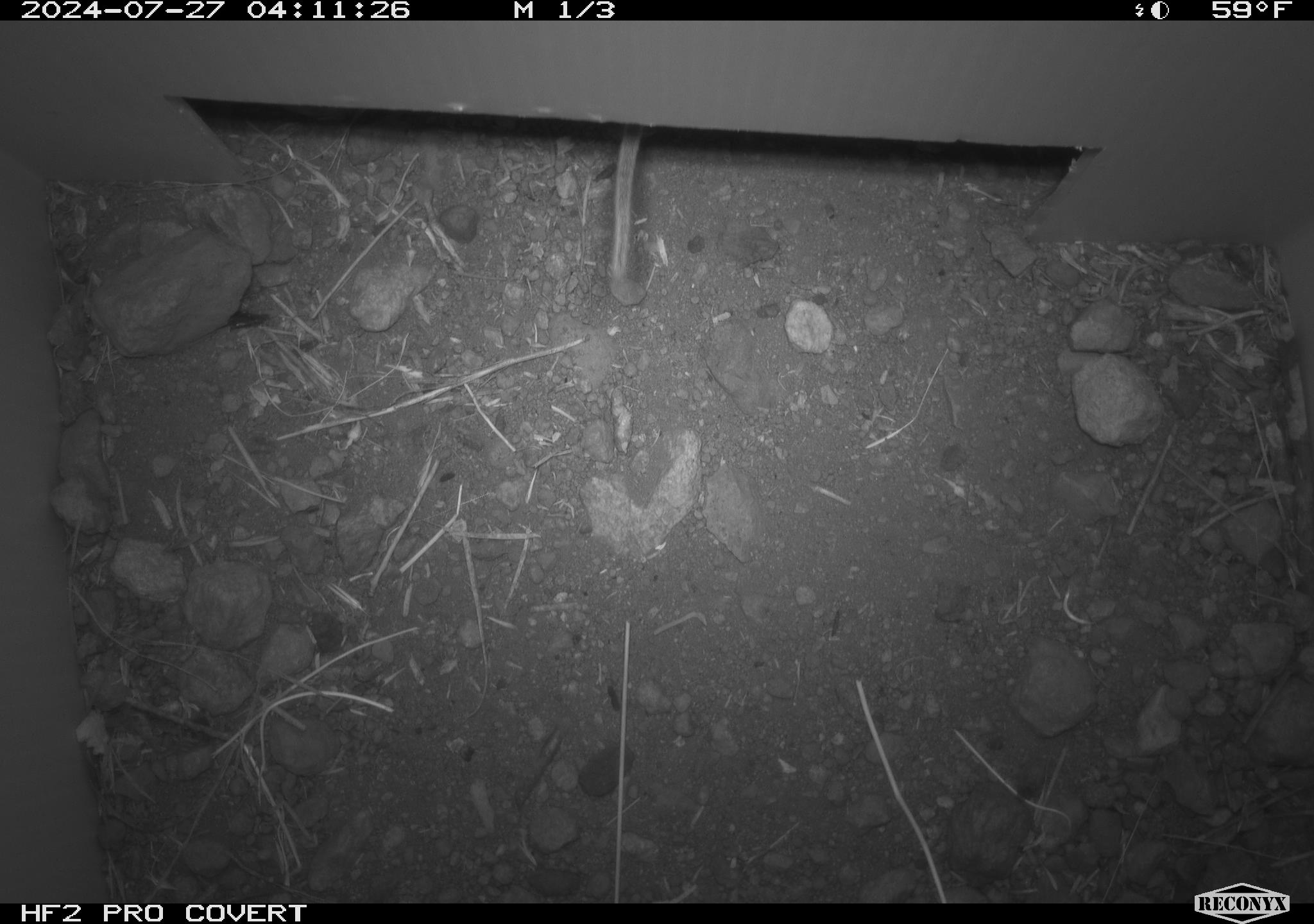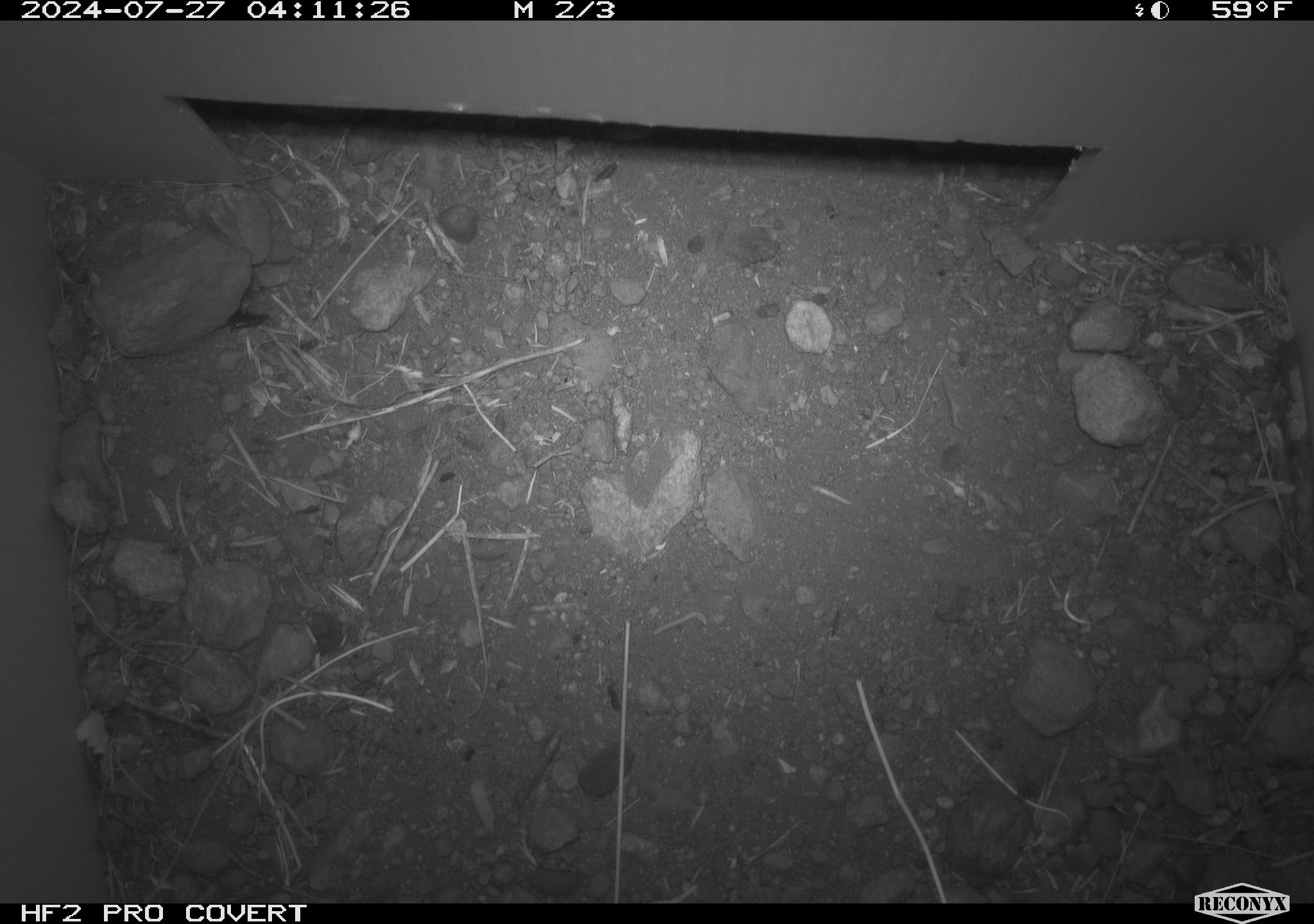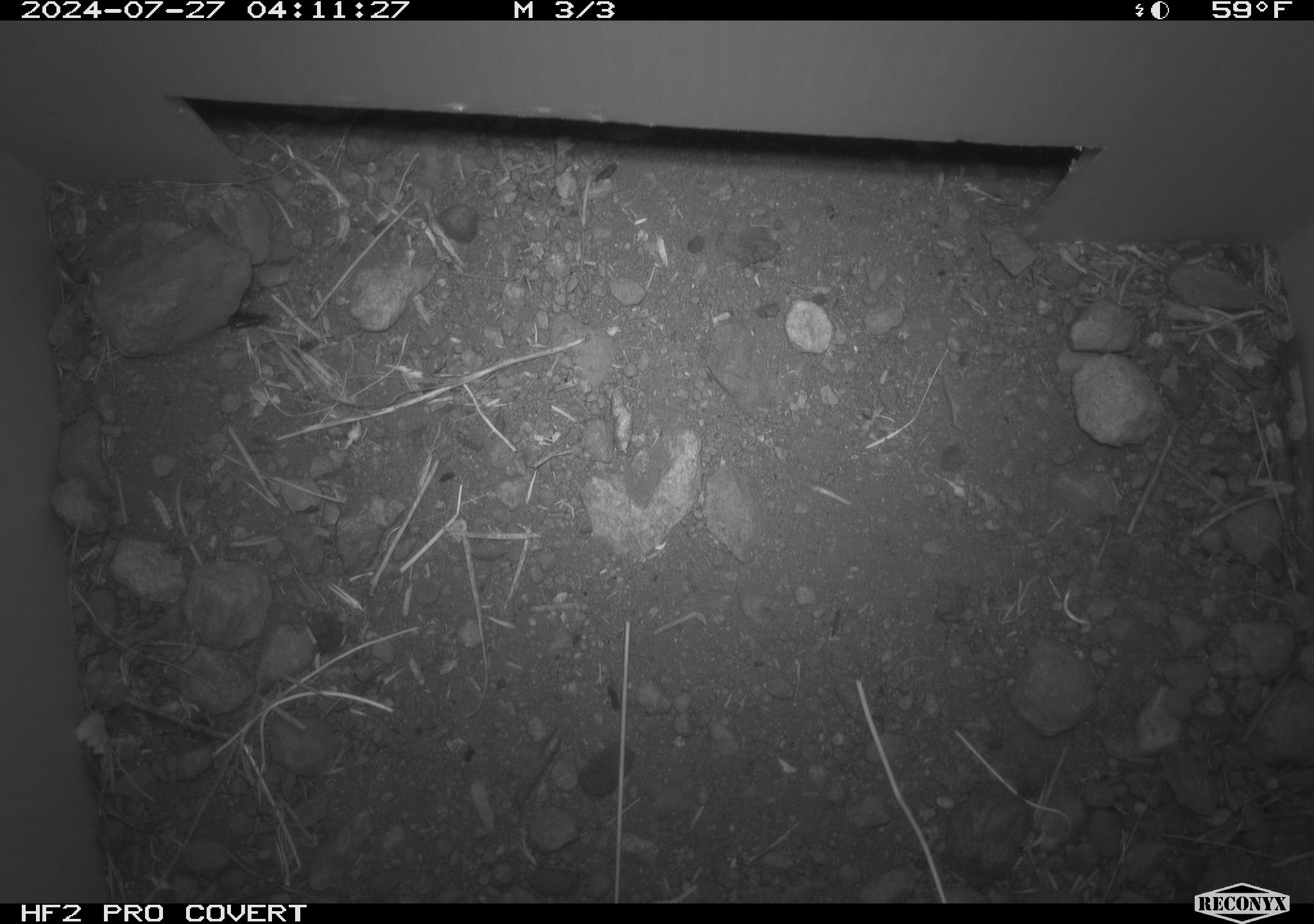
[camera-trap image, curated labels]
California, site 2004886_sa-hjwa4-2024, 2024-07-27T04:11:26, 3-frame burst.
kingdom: Animalia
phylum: Chordata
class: Mammalia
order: Rodentia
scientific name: Rodentia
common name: rodent